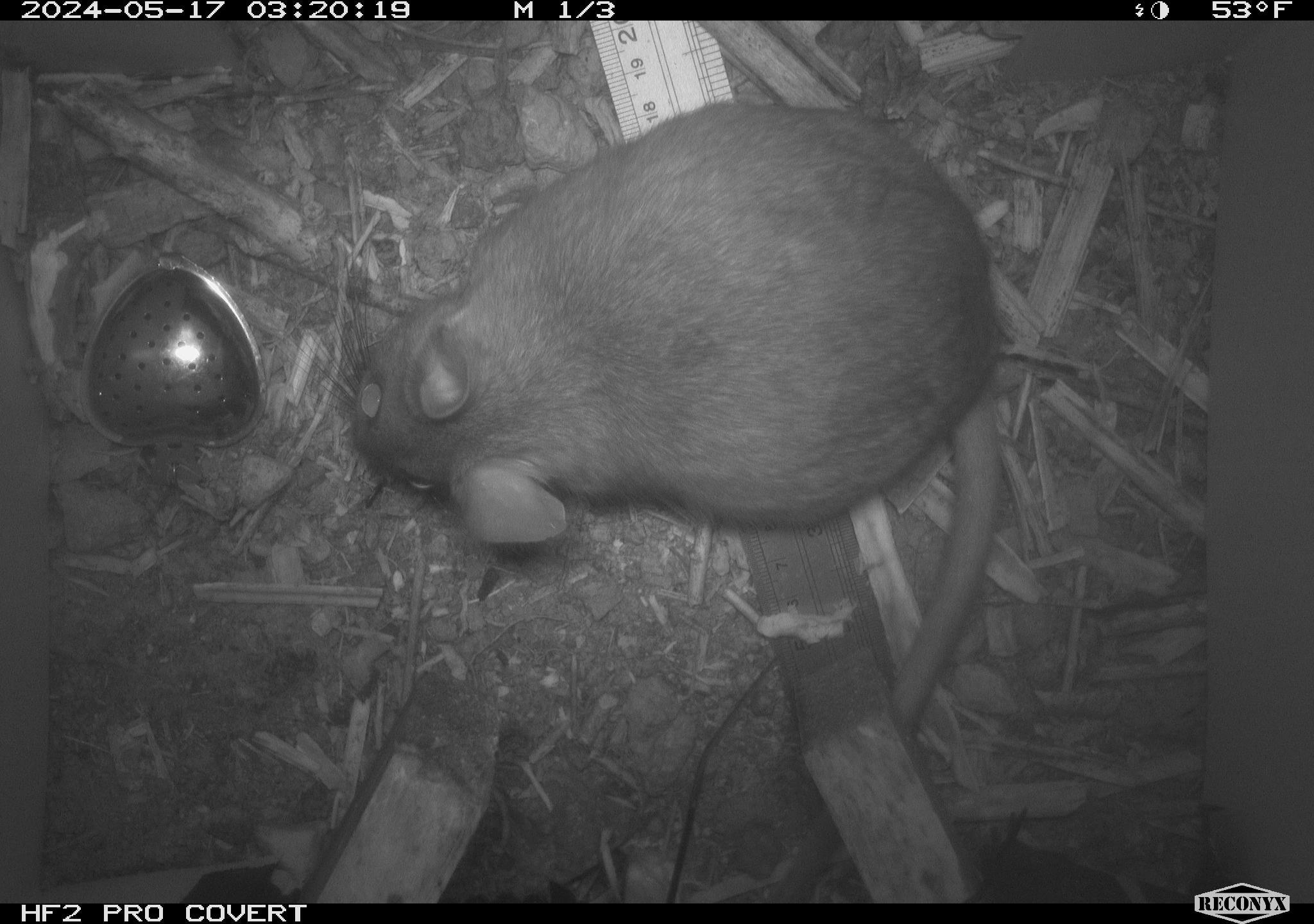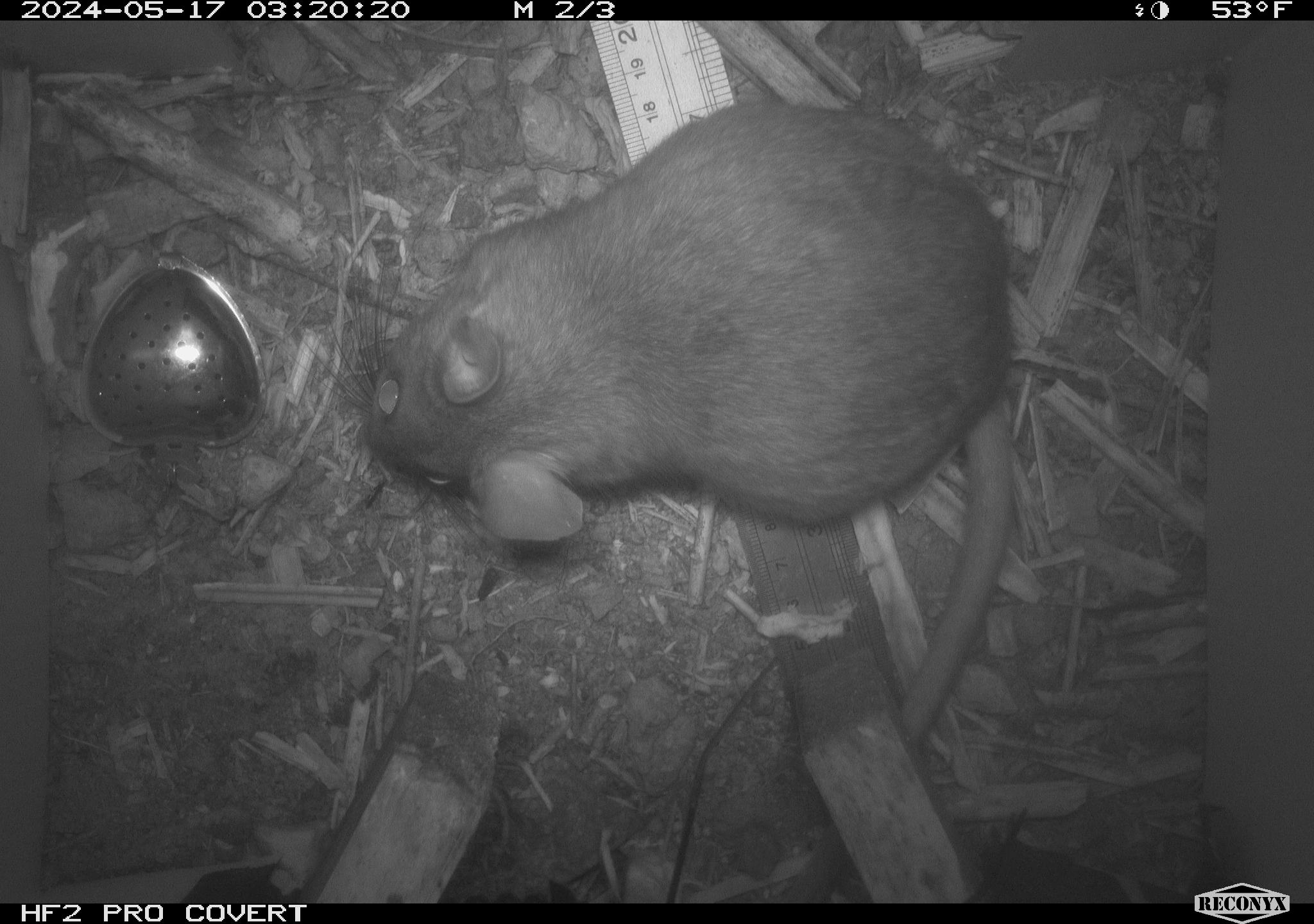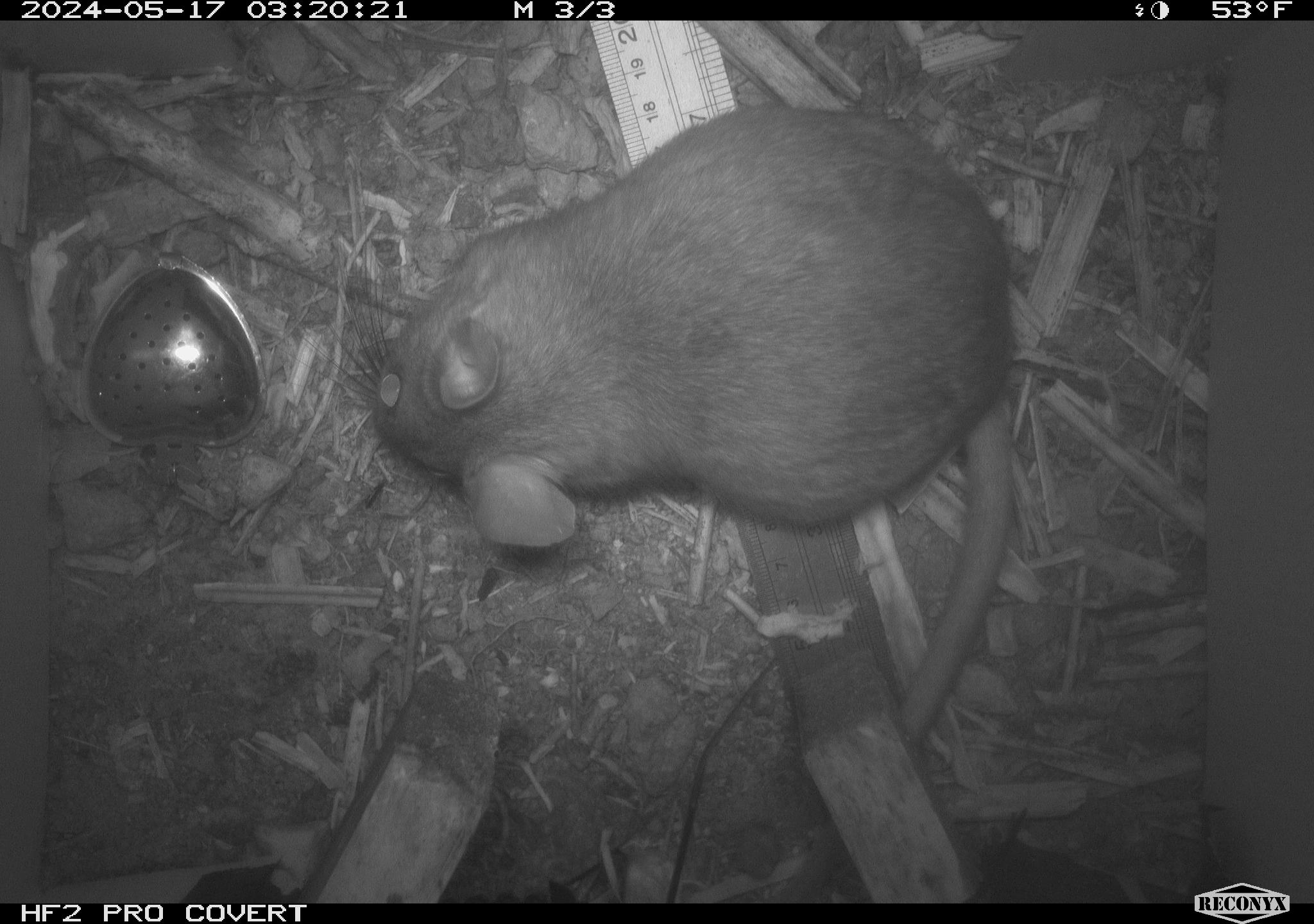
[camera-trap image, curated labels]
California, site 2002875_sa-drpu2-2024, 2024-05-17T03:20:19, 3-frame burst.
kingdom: Animalia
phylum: Chordata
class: Mammalia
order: Rodentia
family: Cricetidae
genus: Neotoma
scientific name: Neotoma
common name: pack rat or woodrat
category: neotoma species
Neotoma species (pack rat or woodrat) (Neotoma).